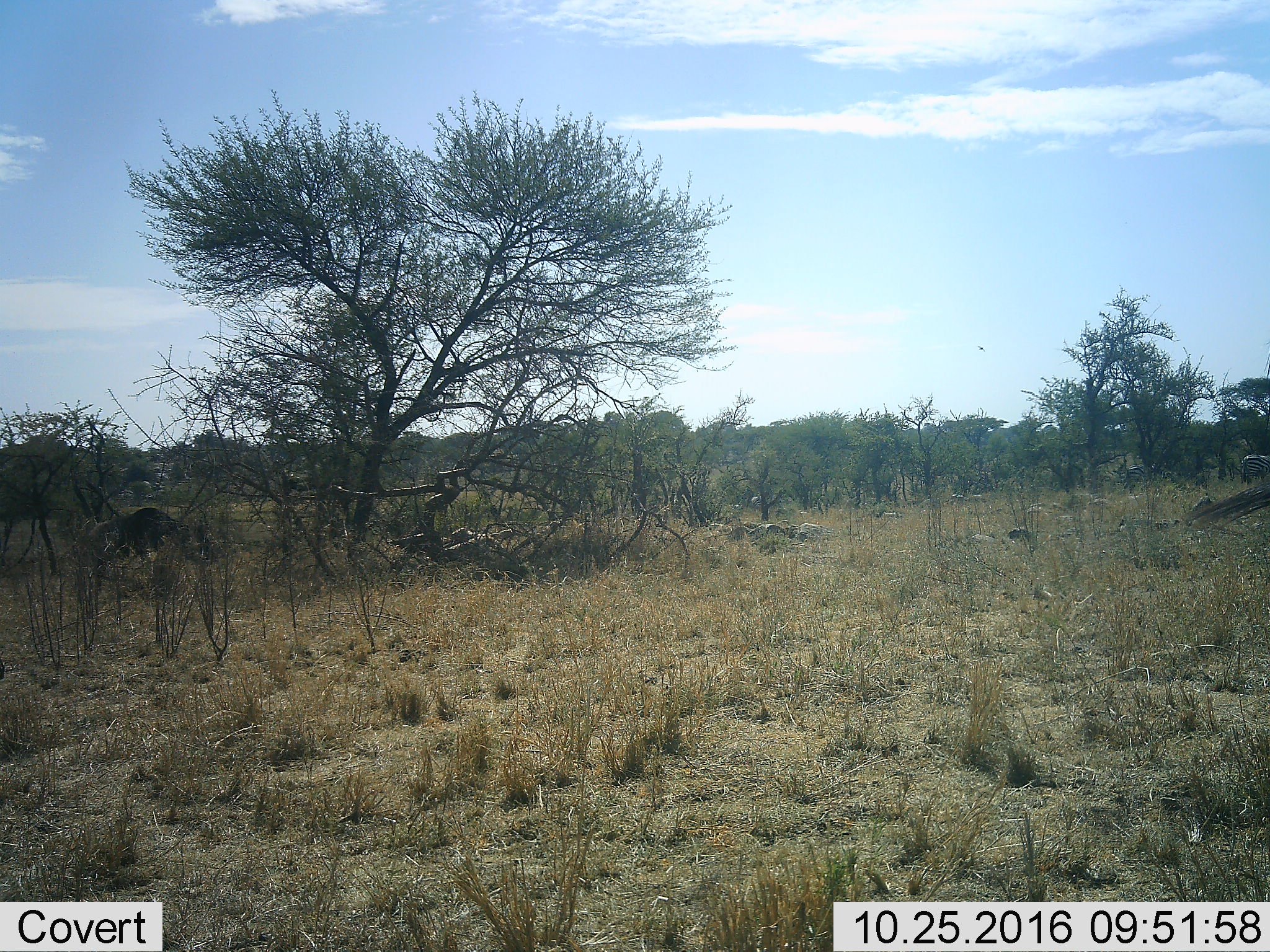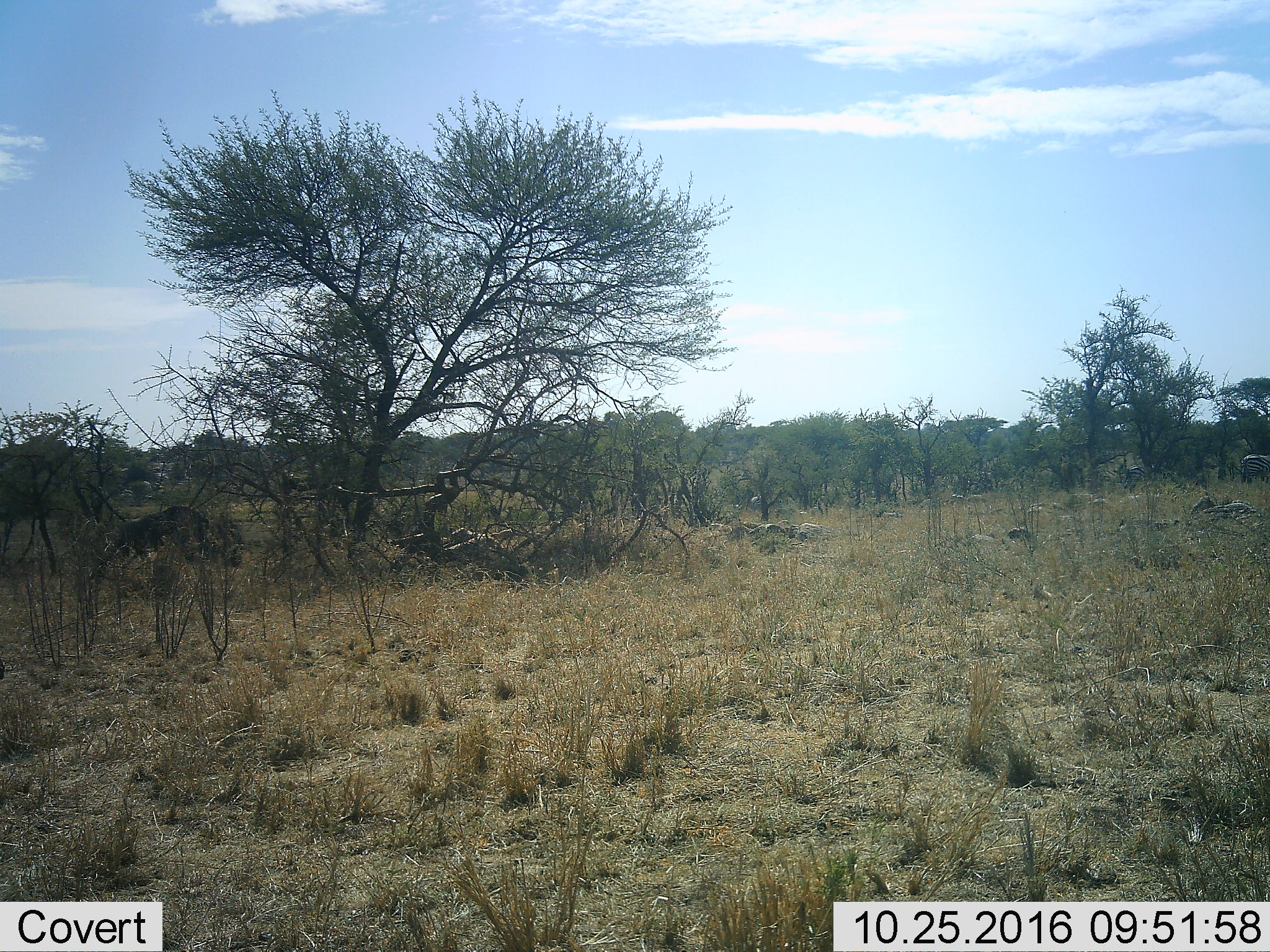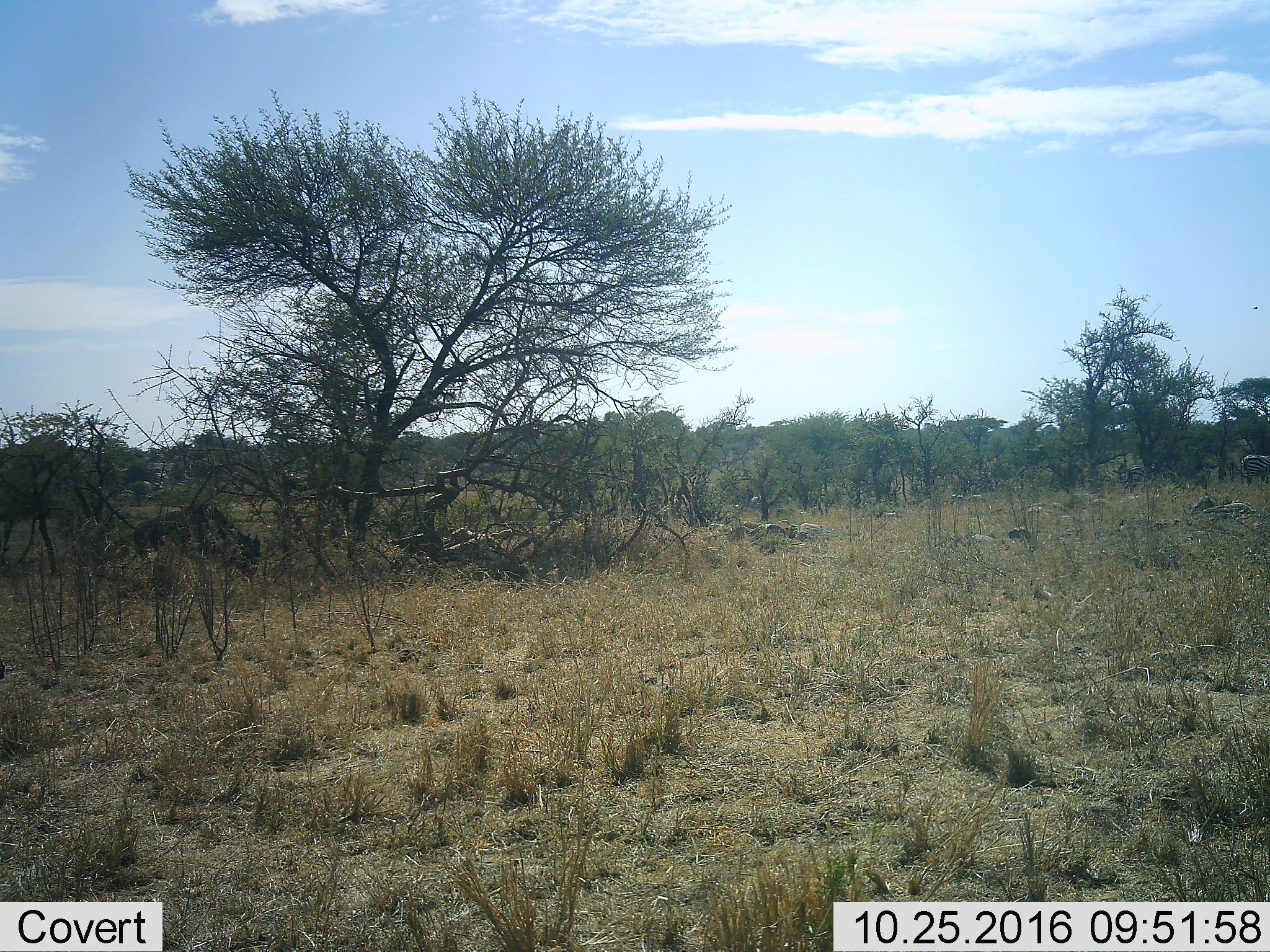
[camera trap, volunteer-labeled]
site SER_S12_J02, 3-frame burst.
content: unidentified animal